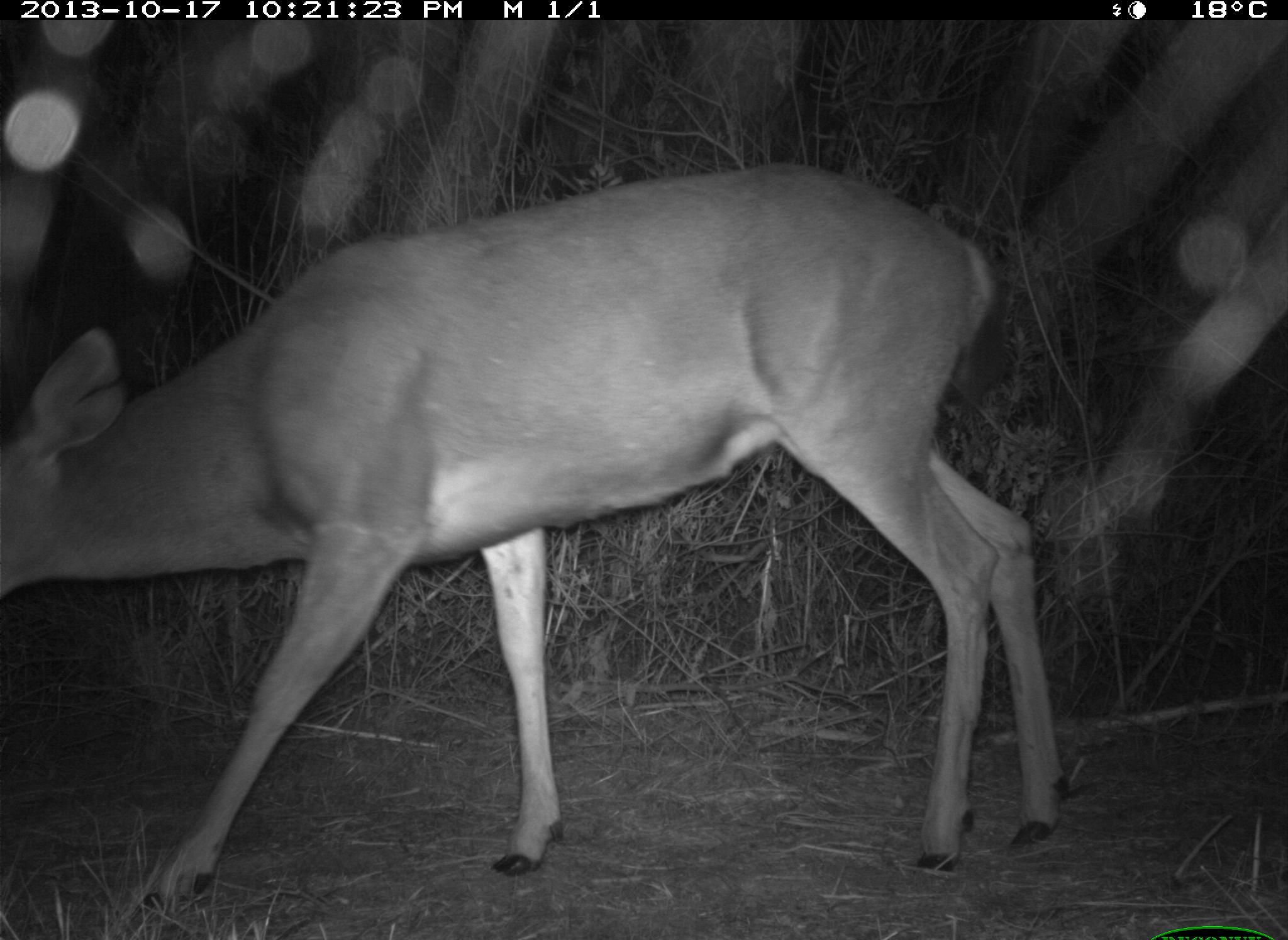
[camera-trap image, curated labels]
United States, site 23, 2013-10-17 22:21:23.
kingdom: Animalia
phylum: Chordata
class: Mammalia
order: Artiodactyla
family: Cervidae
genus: Odocoileus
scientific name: Odocoileus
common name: deer